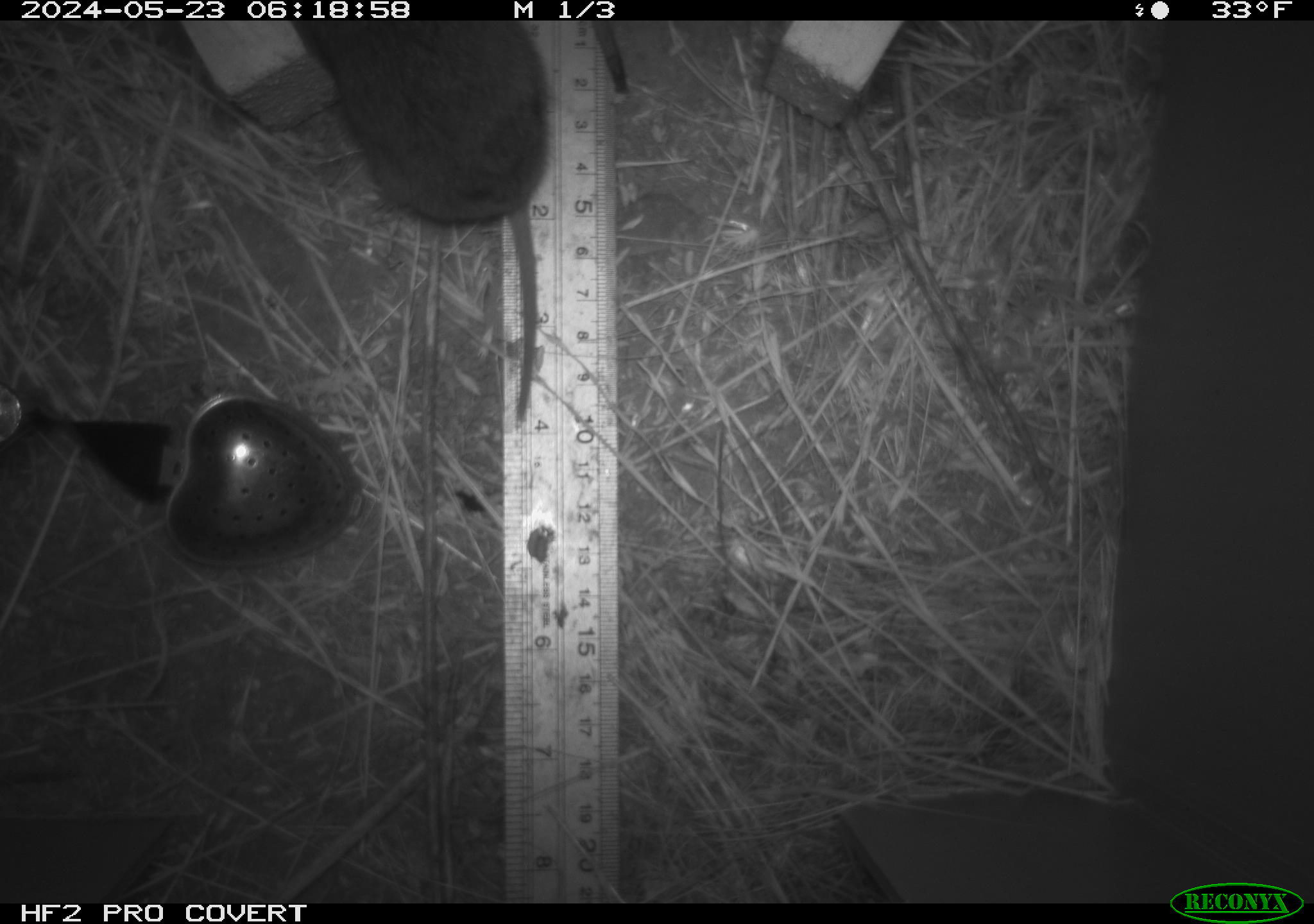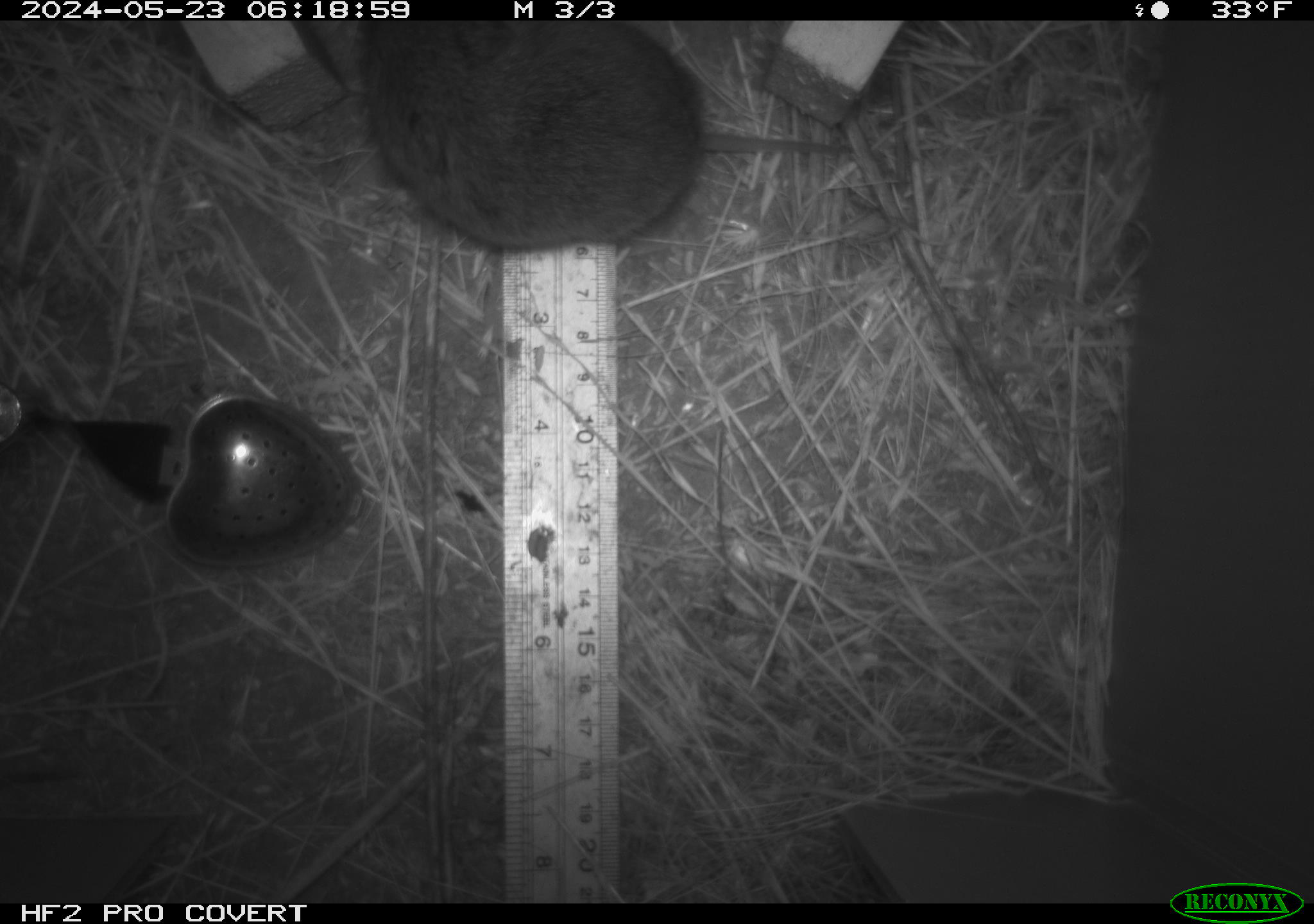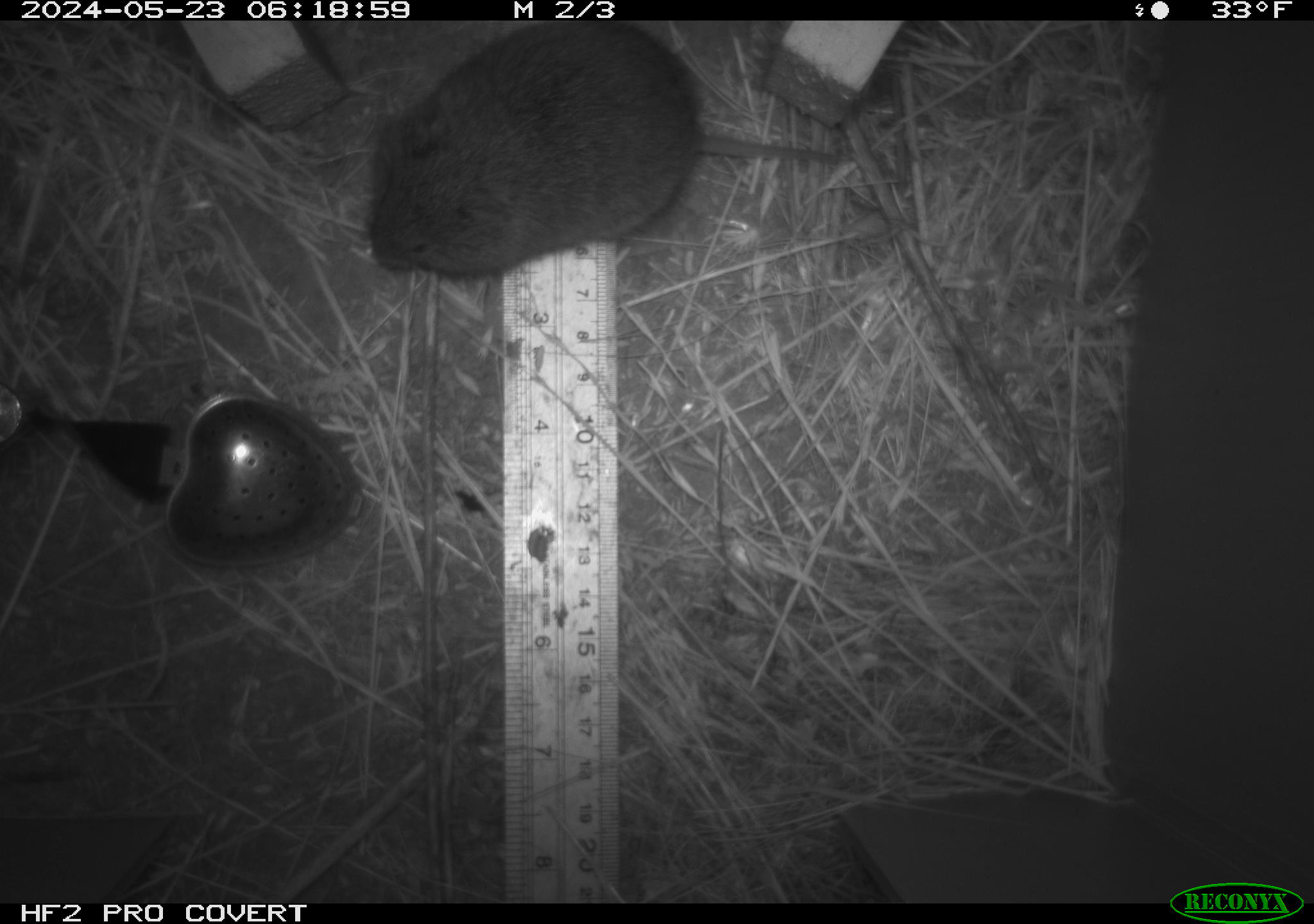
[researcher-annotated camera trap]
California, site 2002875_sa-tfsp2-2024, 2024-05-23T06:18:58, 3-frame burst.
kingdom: Animalia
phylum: Chordata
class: Mammalia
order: Rodentia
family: Cricetidae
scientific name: Arvicolinae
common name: voles, lemmings, and muskrats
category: arvicolinae subfamily